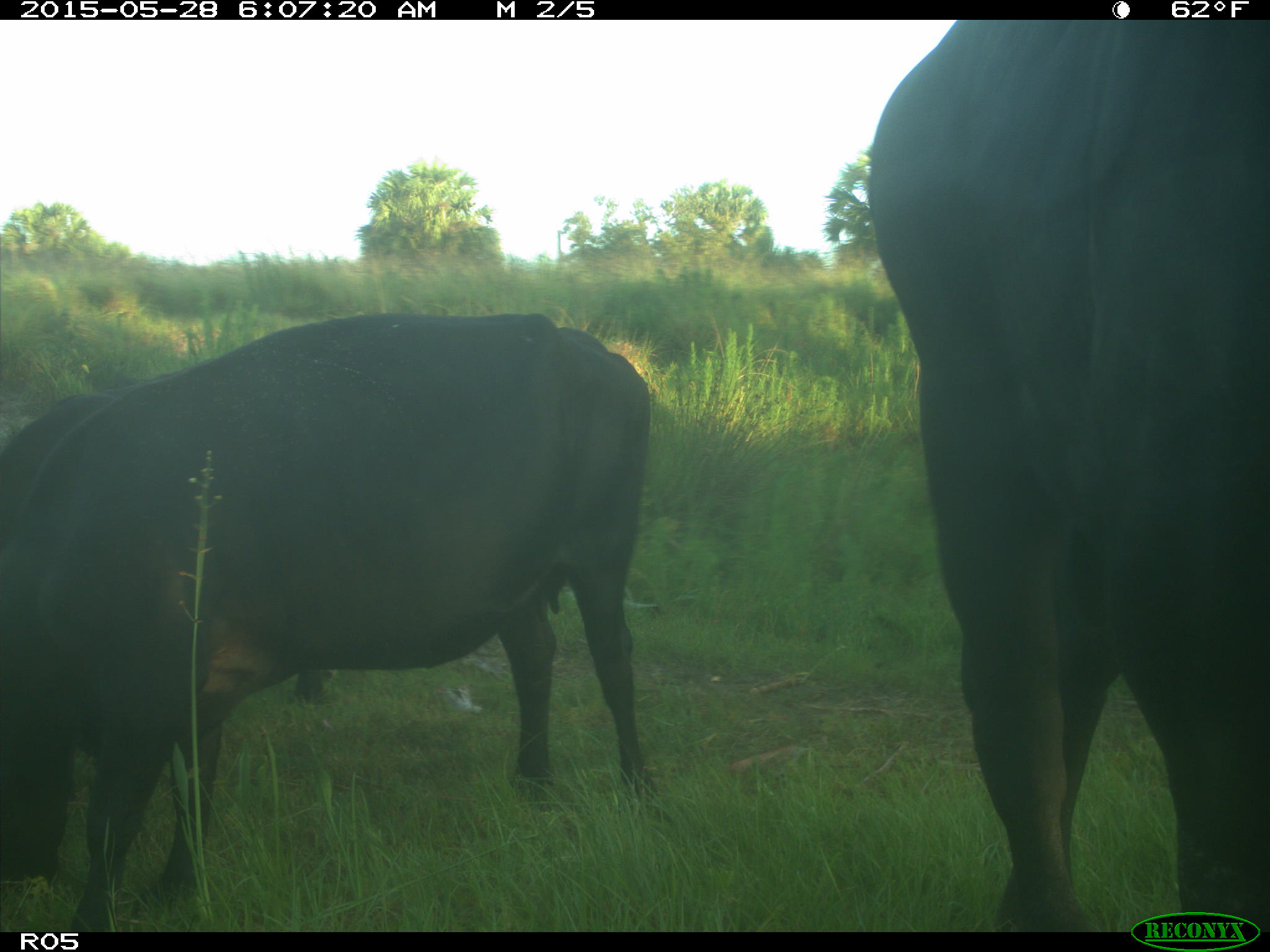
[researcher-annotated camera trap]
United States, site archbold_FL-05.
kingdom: Animalia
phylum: Chordata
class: Mammalia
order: Artiodactyla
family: Bovidae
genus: Bos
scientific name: Bos taurus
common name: domestic cow